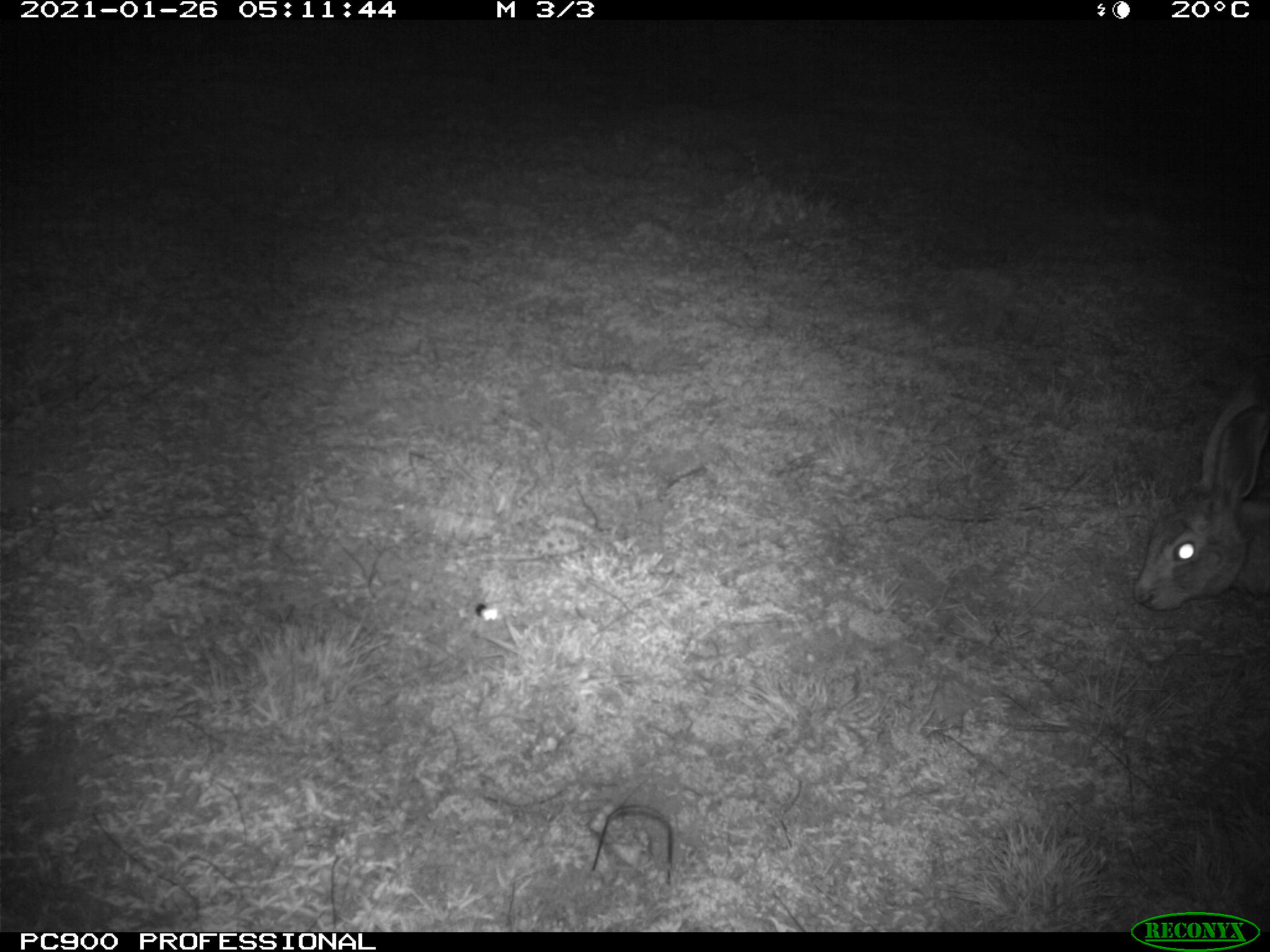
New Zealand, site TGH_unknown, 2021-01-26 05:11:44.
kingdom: Animalia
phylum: Chordata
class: Mammalia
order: Lagomorpha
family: Leporidae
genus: Lepus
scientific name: Lepus europaeus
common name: brown hare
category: hare